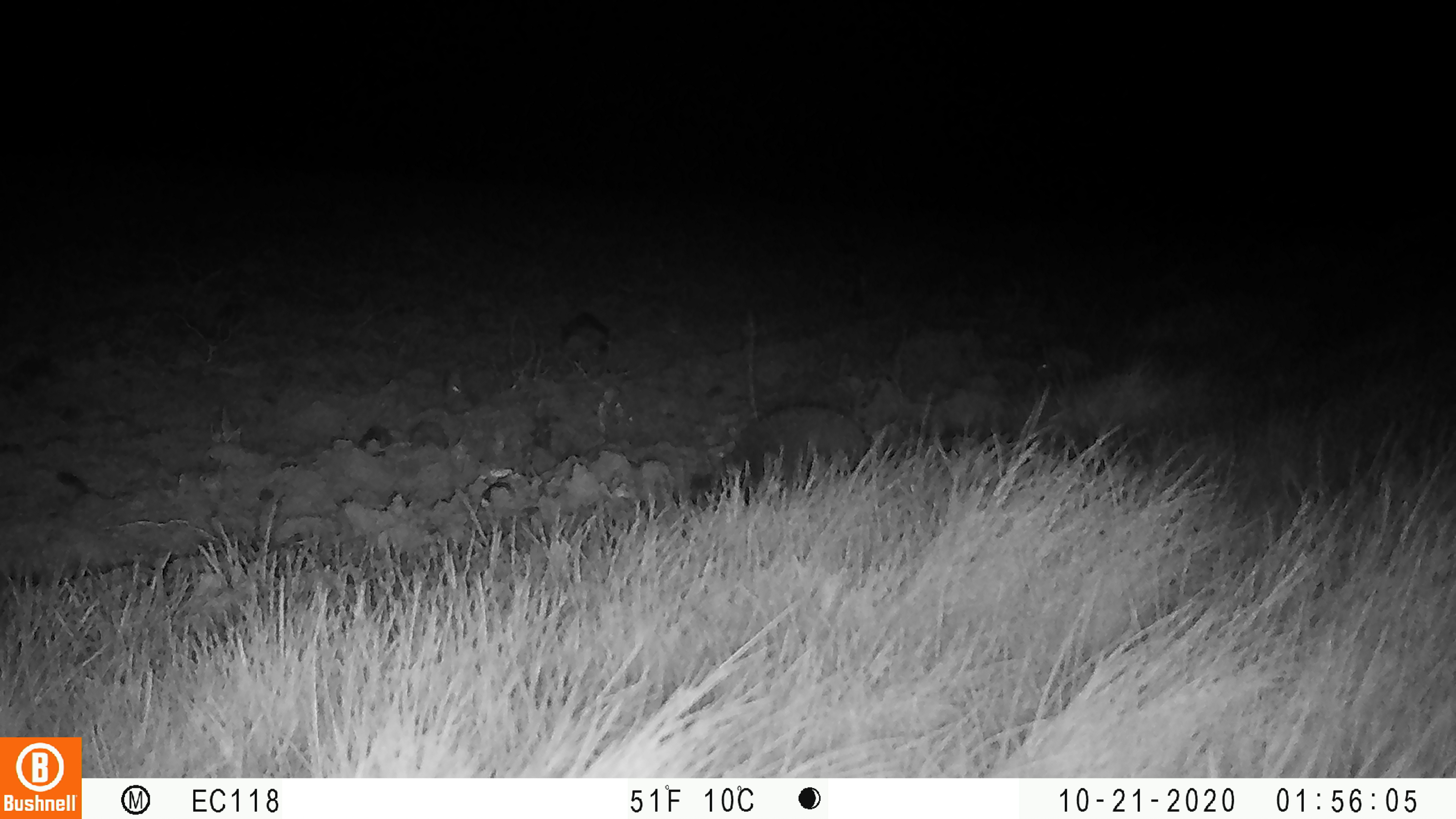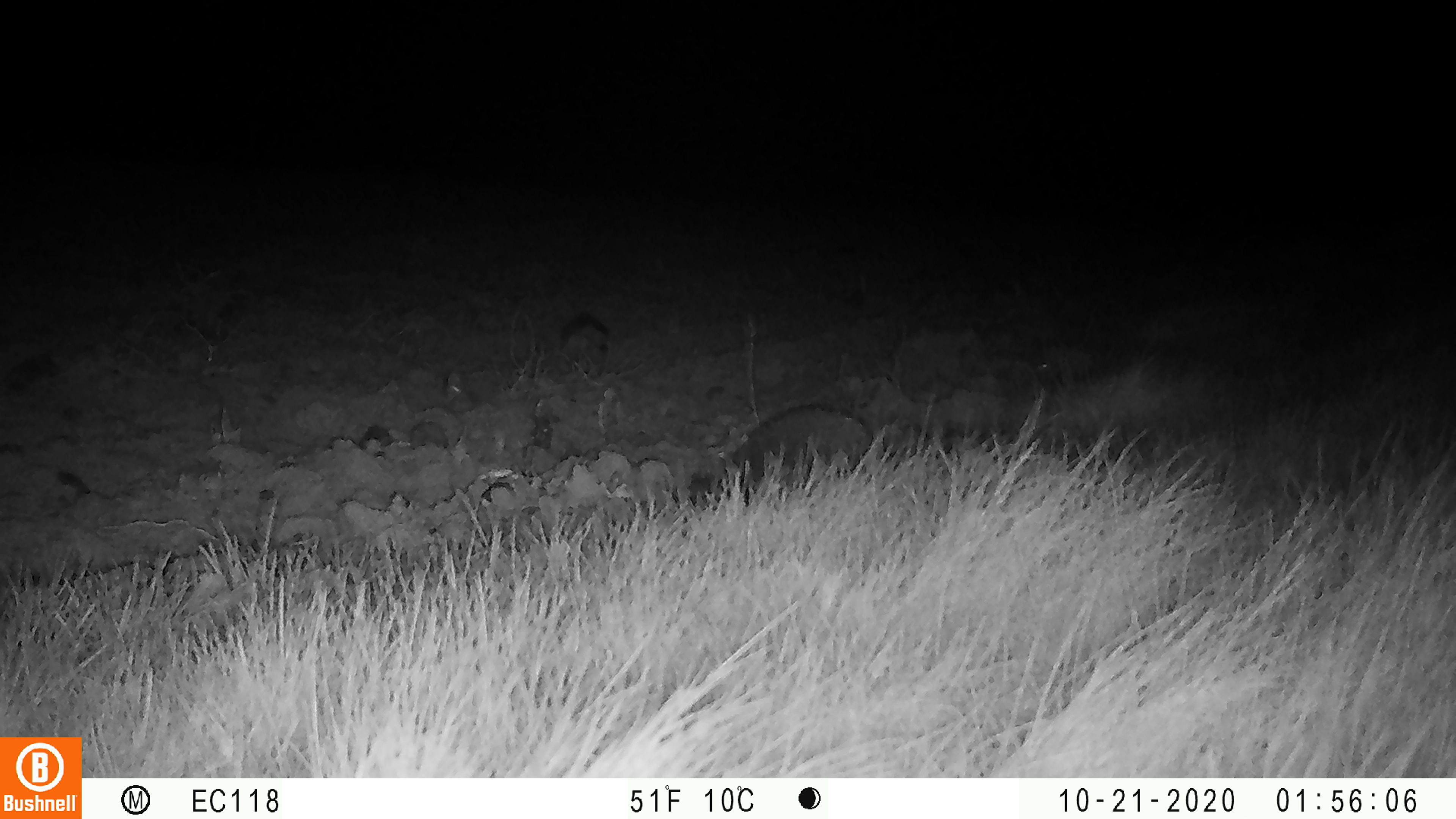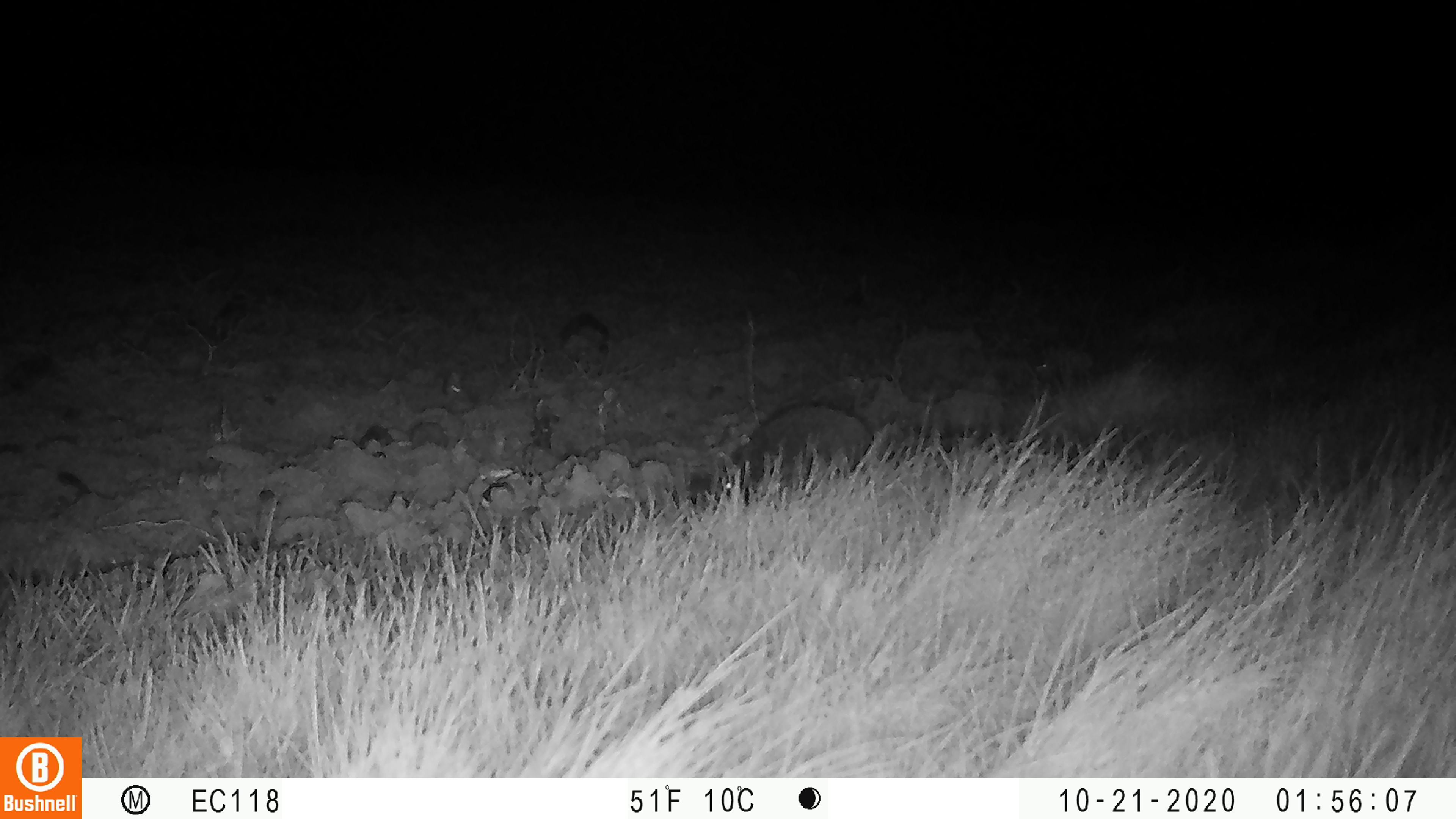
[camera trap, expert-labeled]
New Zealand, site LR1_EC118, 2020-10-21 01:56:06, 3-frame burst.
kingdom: Animalia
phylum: Chordata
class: Mammalia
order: Eulipotyphla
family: Erinaceidae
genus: Erinaceus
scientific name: Erinaceus europaeus europaeus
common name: european hedgehog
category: hedgehog